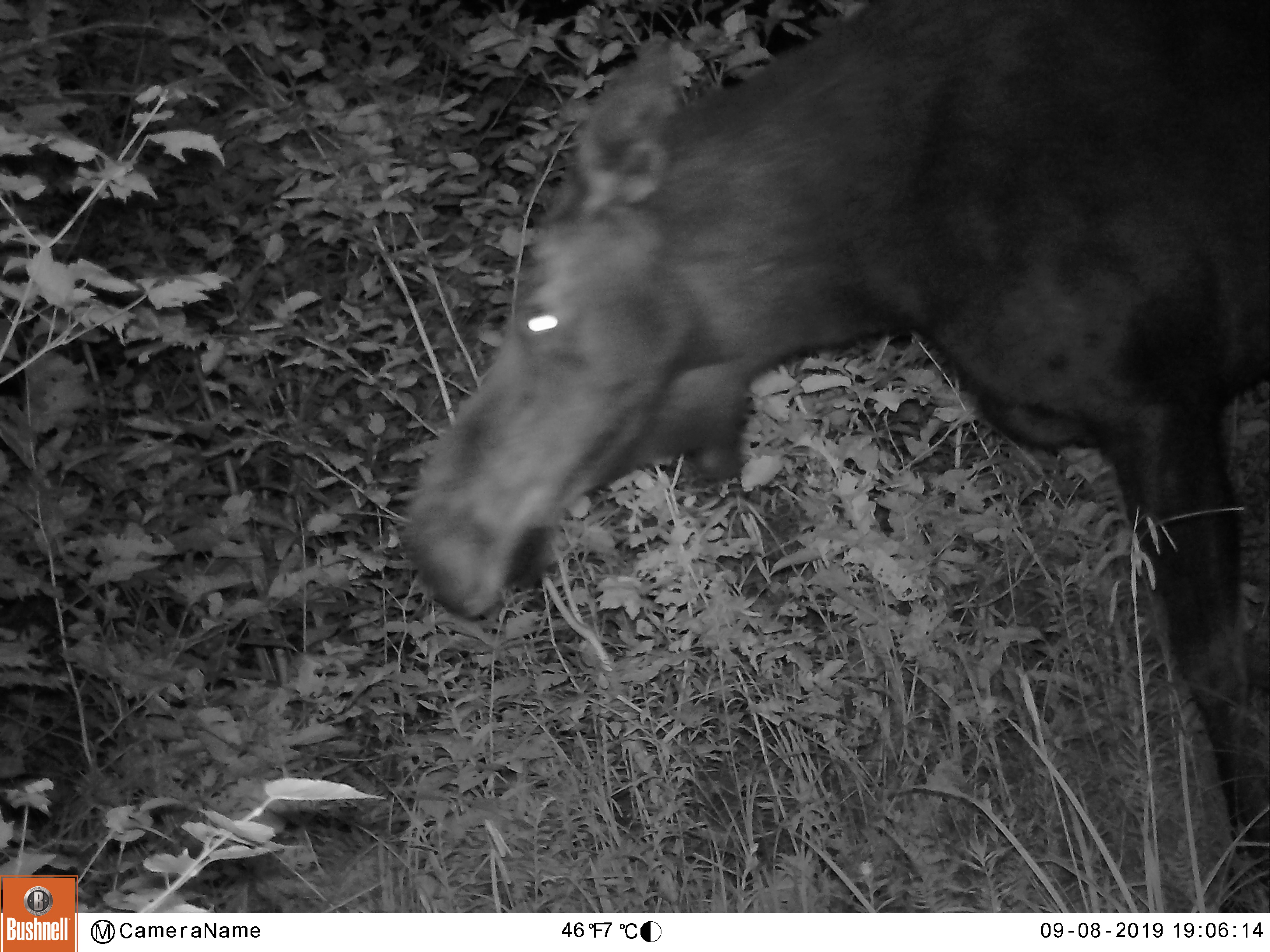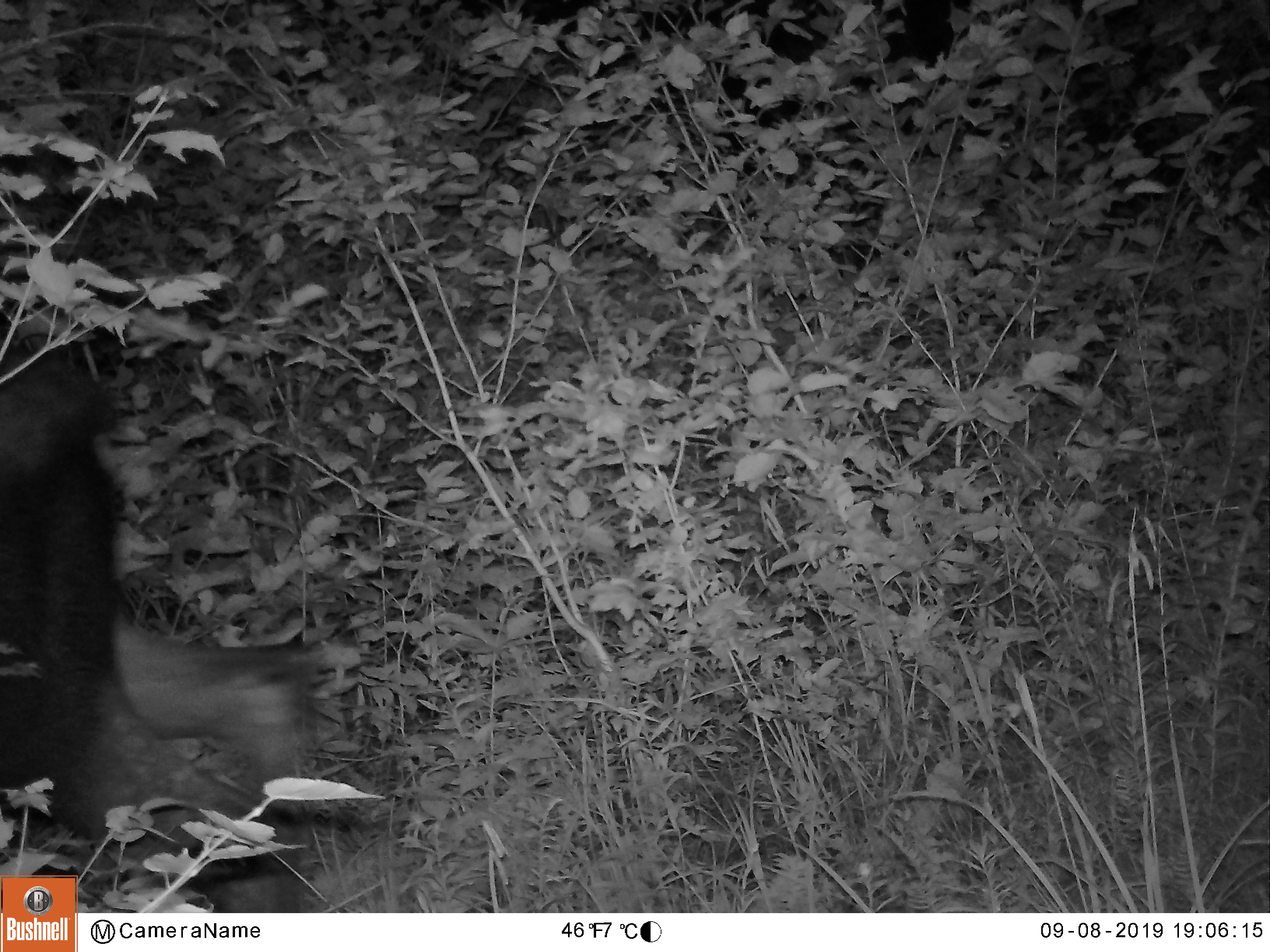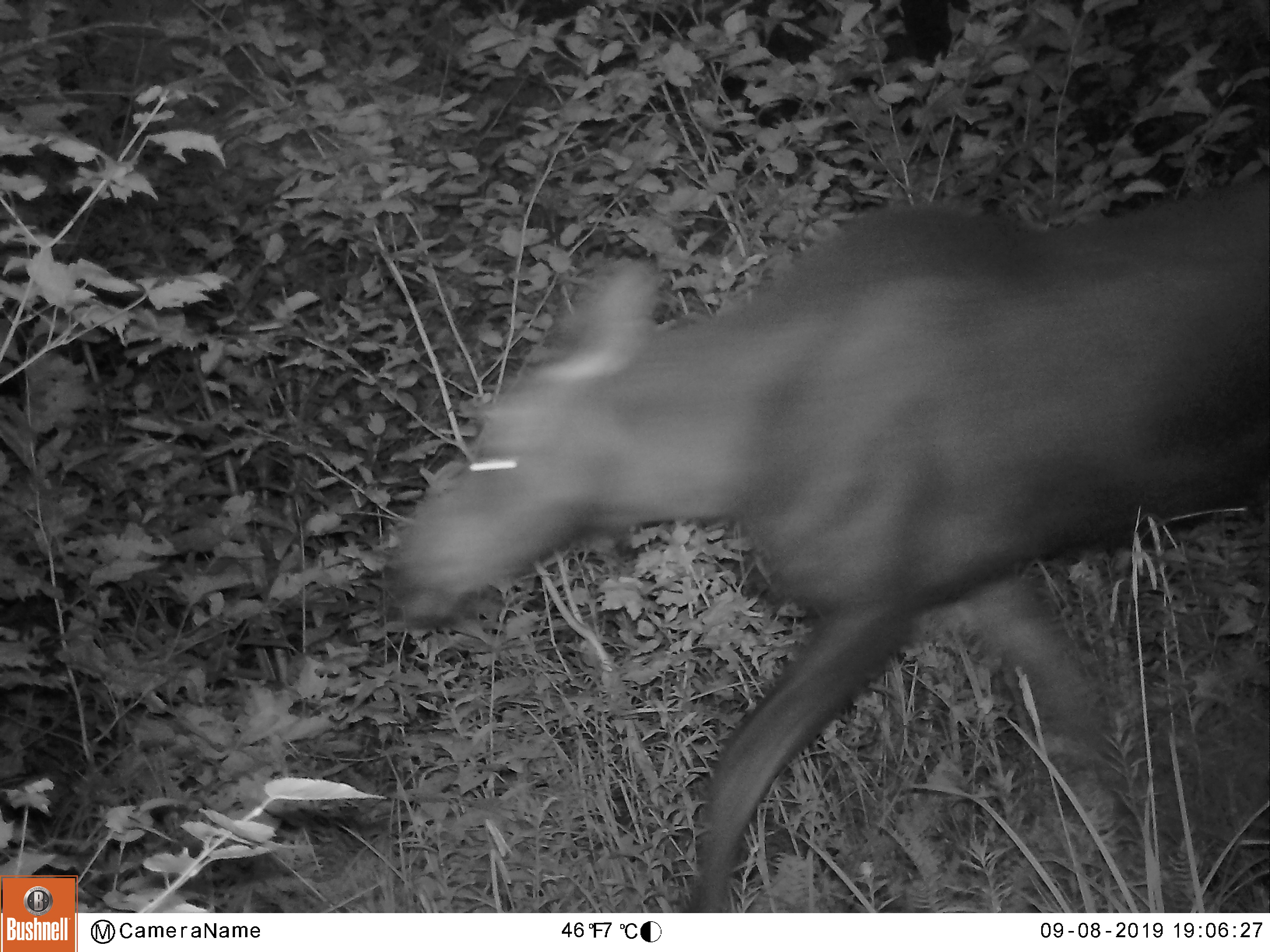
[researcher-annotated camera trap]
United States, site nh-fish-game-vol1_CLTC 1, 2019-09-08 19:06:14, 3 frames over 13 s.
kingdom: Animalia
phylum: Chordata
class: Mammalia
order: Artiodactyla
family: Cervidae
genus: Alces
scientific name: Alces alces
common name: moose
Moose (Alces alces).